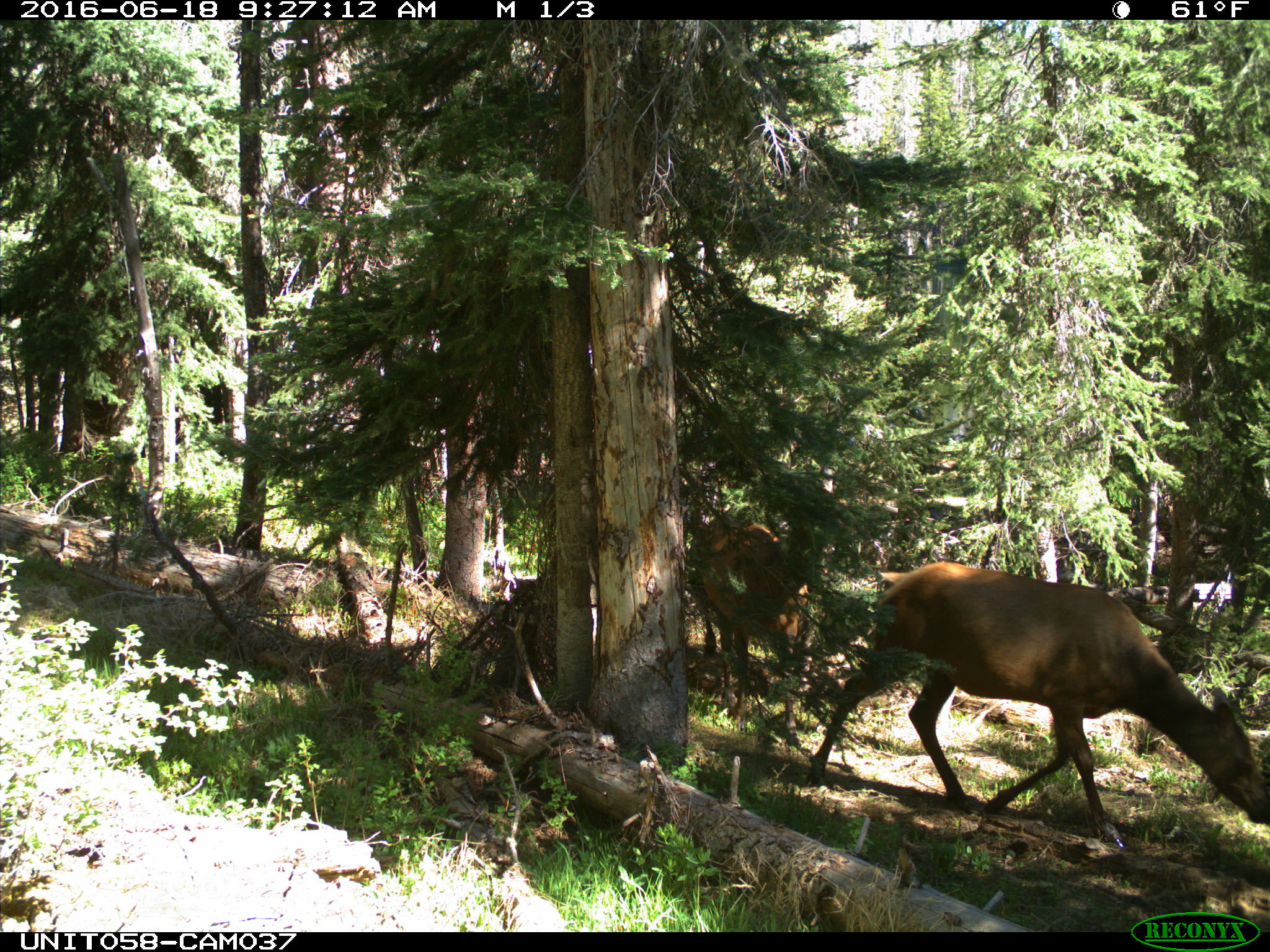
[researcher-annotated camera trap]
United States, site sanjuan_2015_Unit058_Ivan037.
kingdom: Animalia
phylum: Chordata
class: Mammalia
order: Artiodactyla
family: Cervidae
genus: Cervus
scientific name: Cervus elaphus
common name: red deer